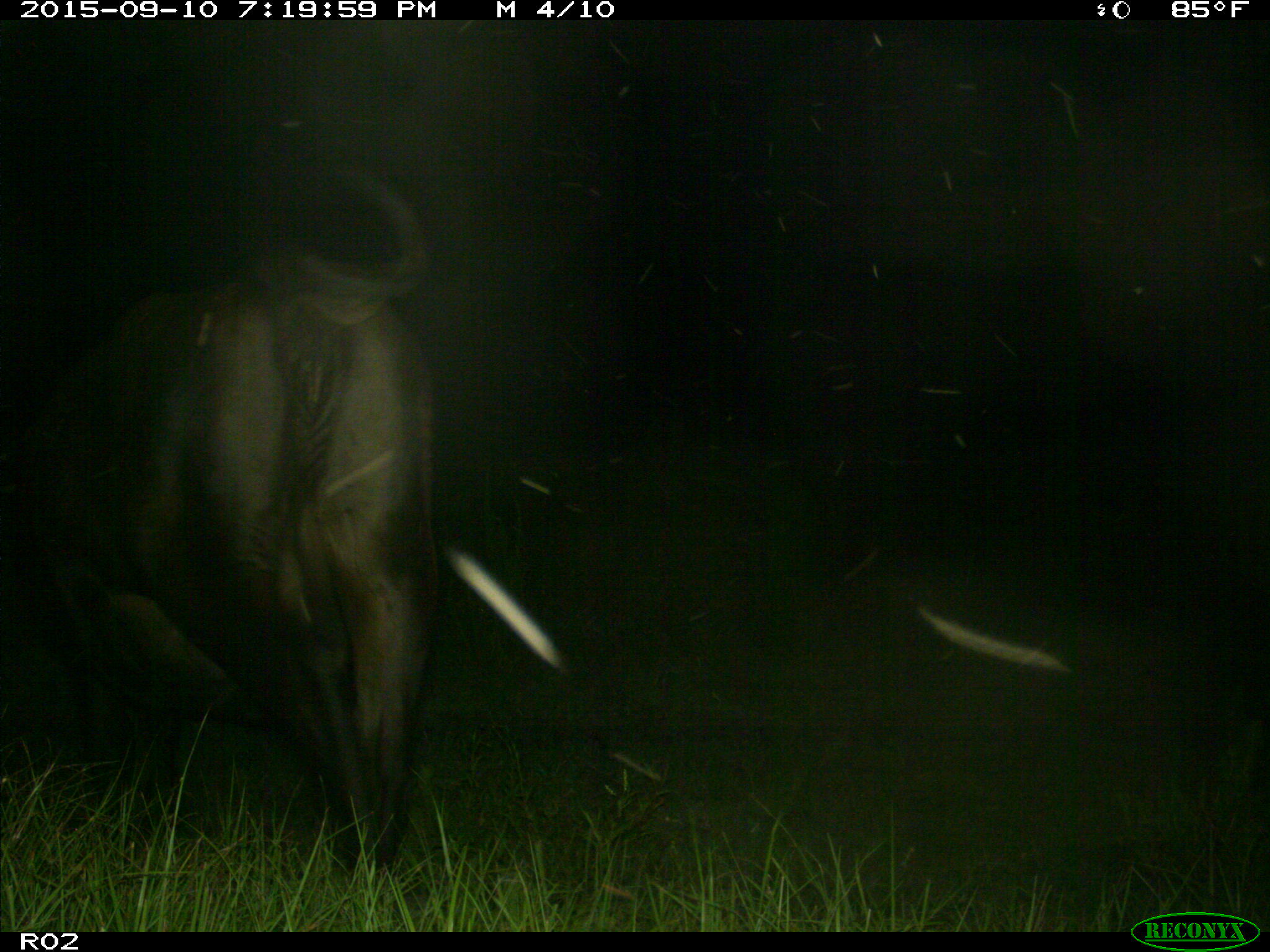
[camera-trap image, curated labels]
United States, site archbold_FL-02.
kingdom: Animalia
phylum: Chordata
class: Mammalia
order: Artiodactyla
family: Bovidae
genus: Bos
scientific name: Bos taurus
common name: domestic cow